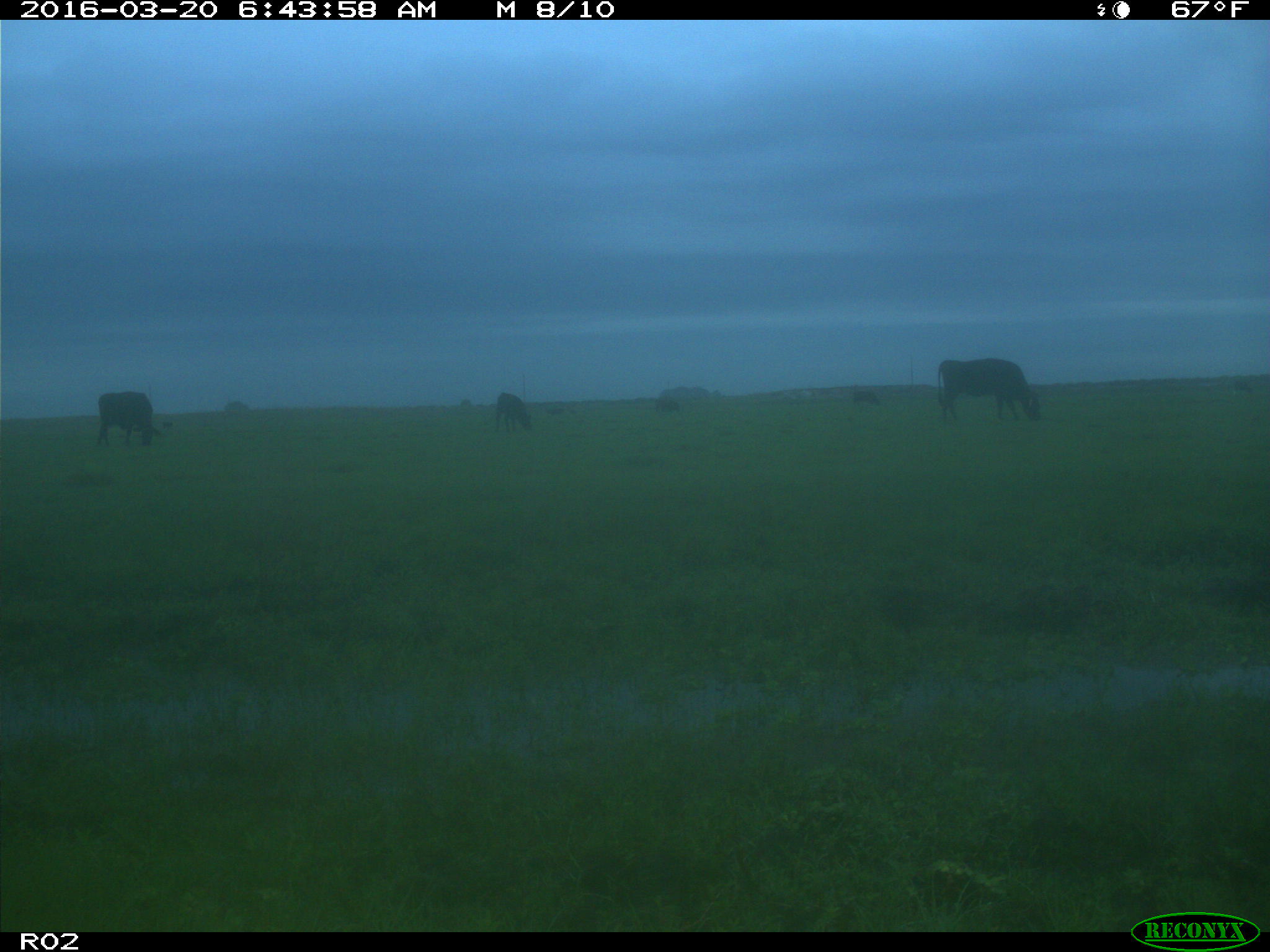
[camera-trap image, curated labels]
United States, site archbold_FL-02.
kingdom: Animalia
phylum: Chordata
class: Mammalia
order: Artiodactyla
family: Bovidae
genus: Bos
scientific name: Bos taurus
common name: domestic cow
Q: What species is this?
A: Bos taurus (domestic cow).